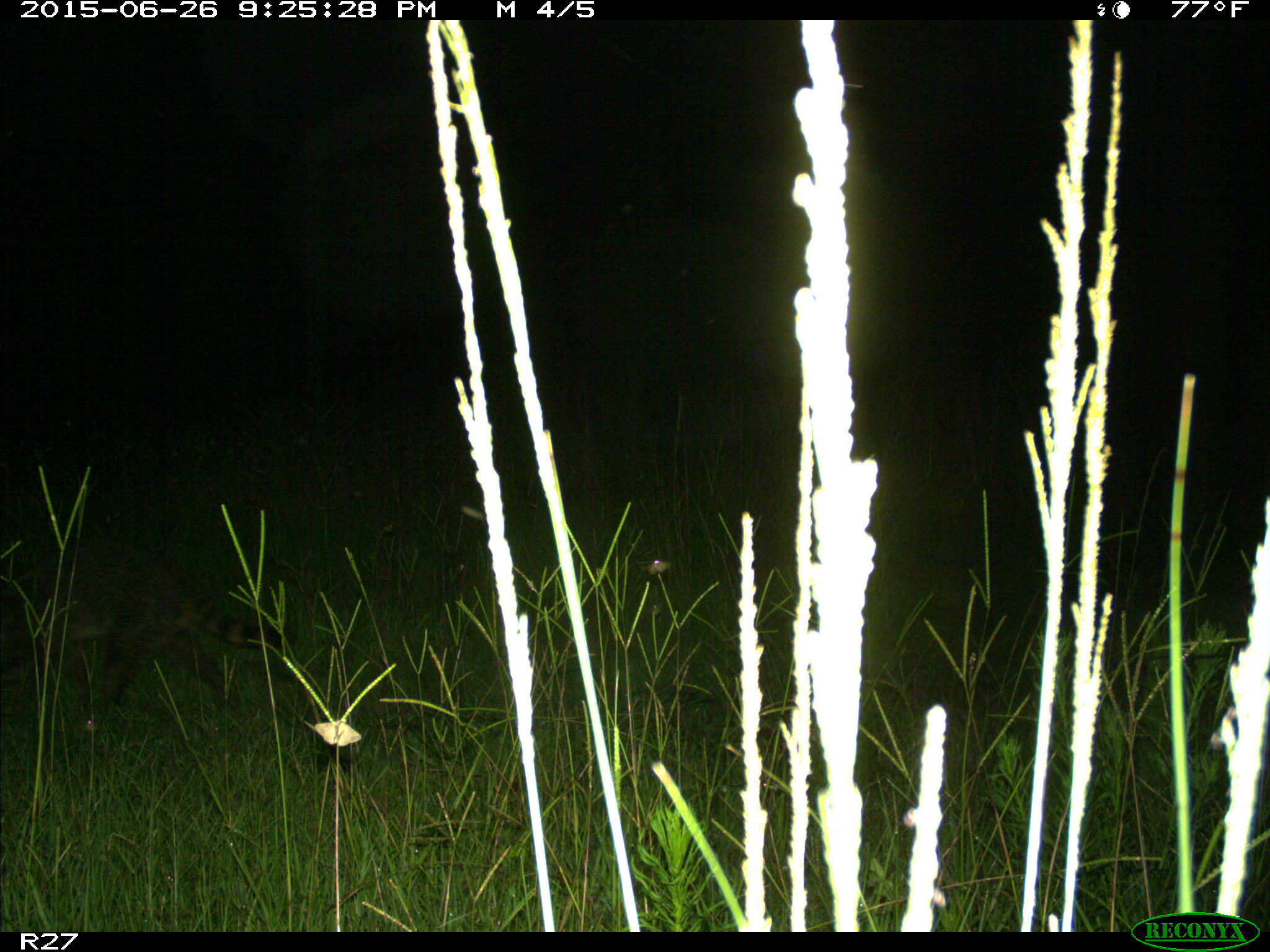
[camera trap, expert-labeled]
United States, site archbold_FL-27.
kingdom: Animalia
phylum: Chordata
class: Mammalia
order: Carnivora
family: Procyonidae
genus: Procyon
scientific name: Procyon lotor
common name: common raccoon